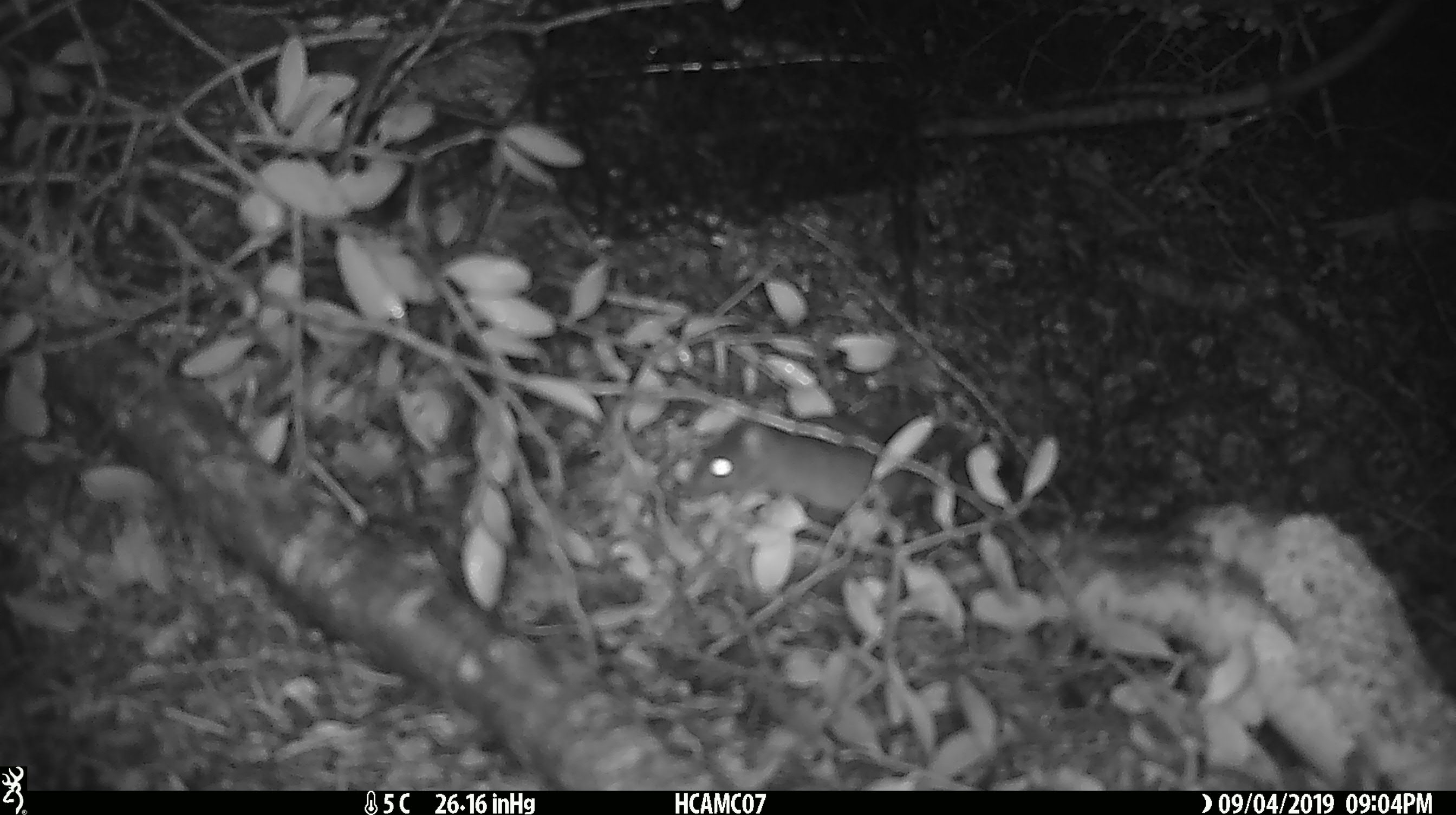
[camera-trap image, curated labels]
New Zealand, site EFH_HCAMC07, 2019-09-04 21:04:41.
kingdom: Animalia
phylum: Chordata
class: Mammalia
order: Rodentia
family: Muridae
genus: Mus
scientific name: Mus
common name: mouse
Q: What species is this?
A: Mouse (Mus).